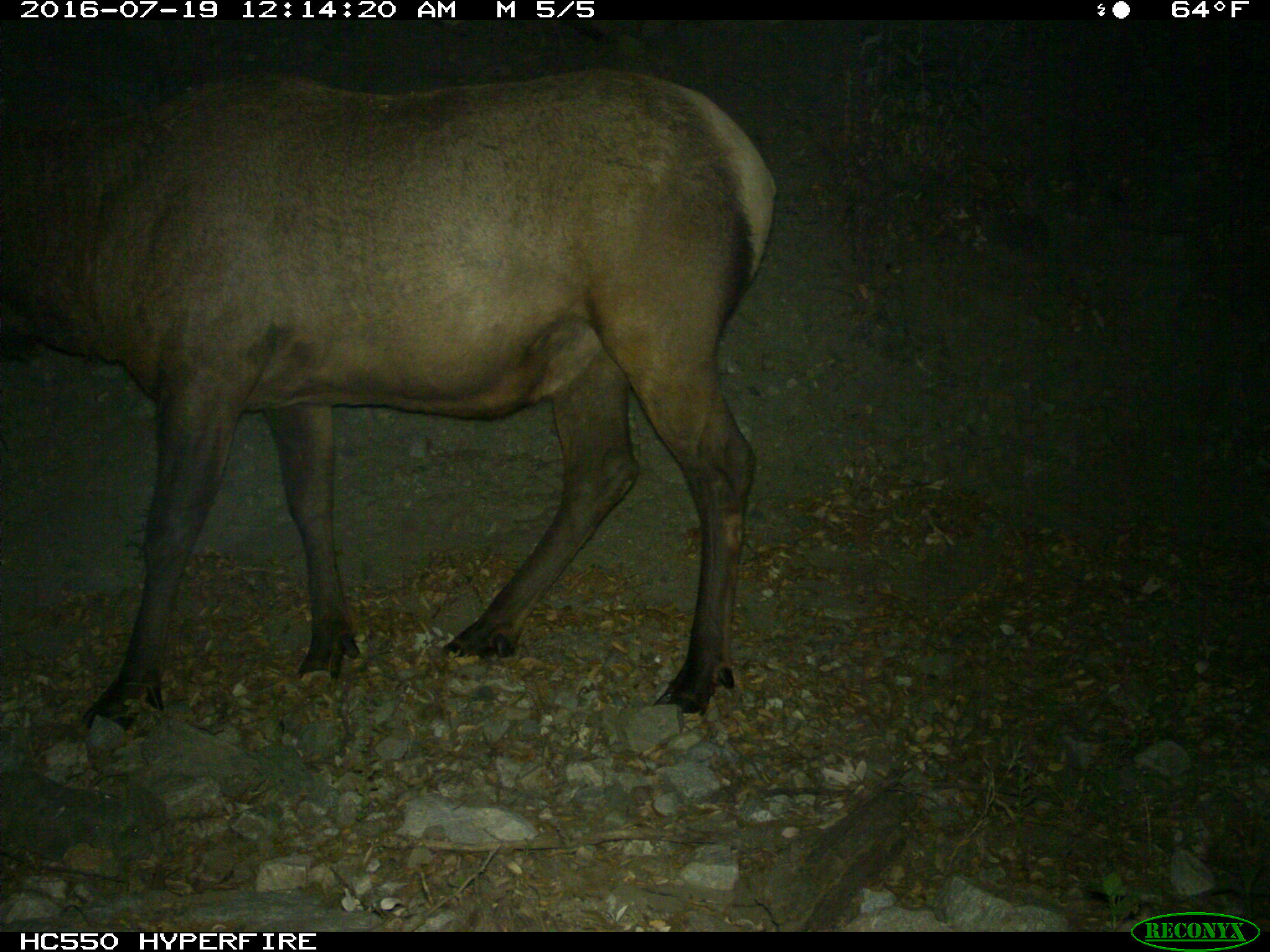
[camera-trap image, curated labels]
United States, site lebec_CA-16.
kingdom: Animalia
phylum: Chordata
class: Mammalia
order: Artiodactyla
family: Cervidae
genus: Cervus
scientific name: Cervus canadensis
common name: elk